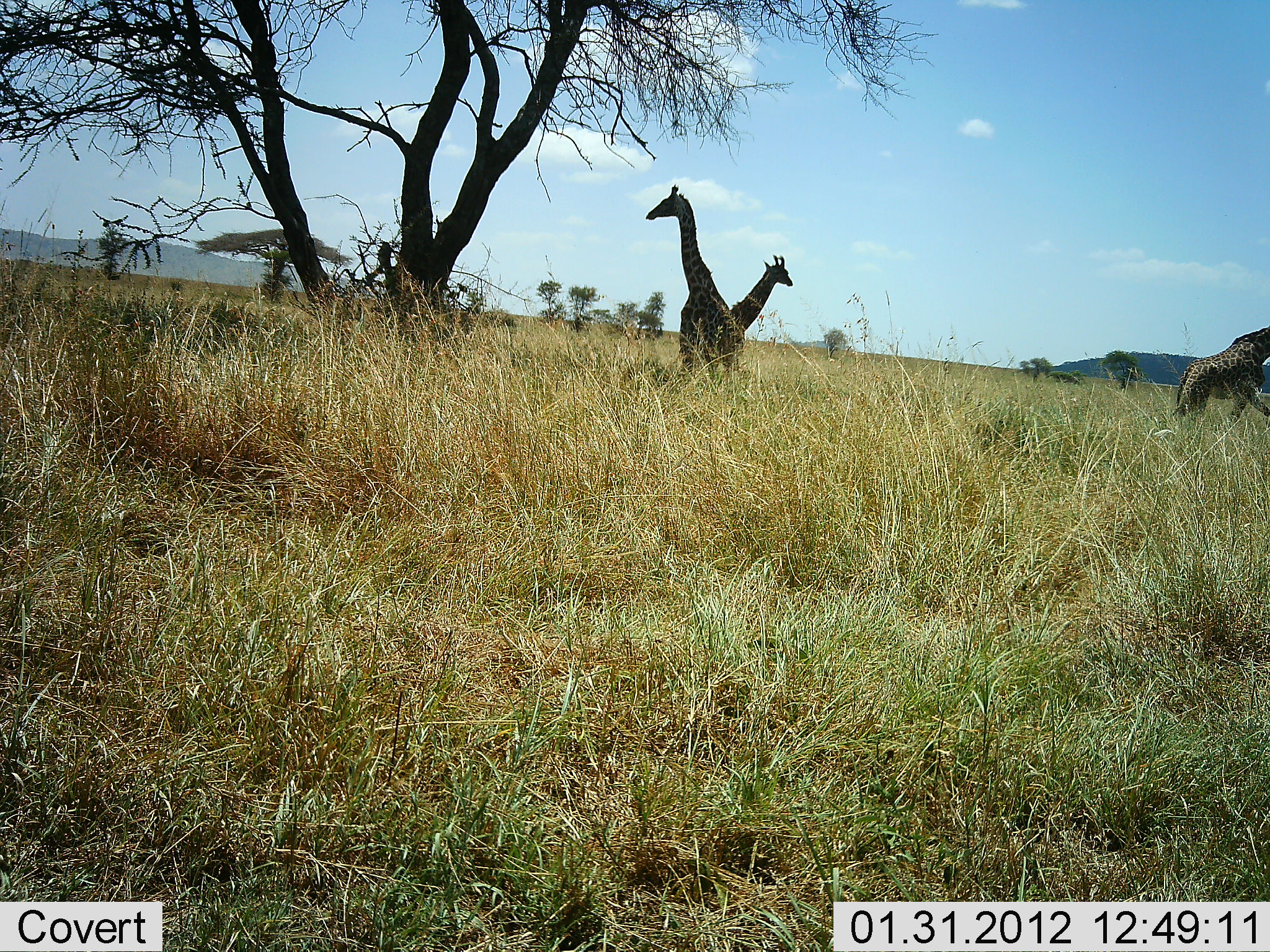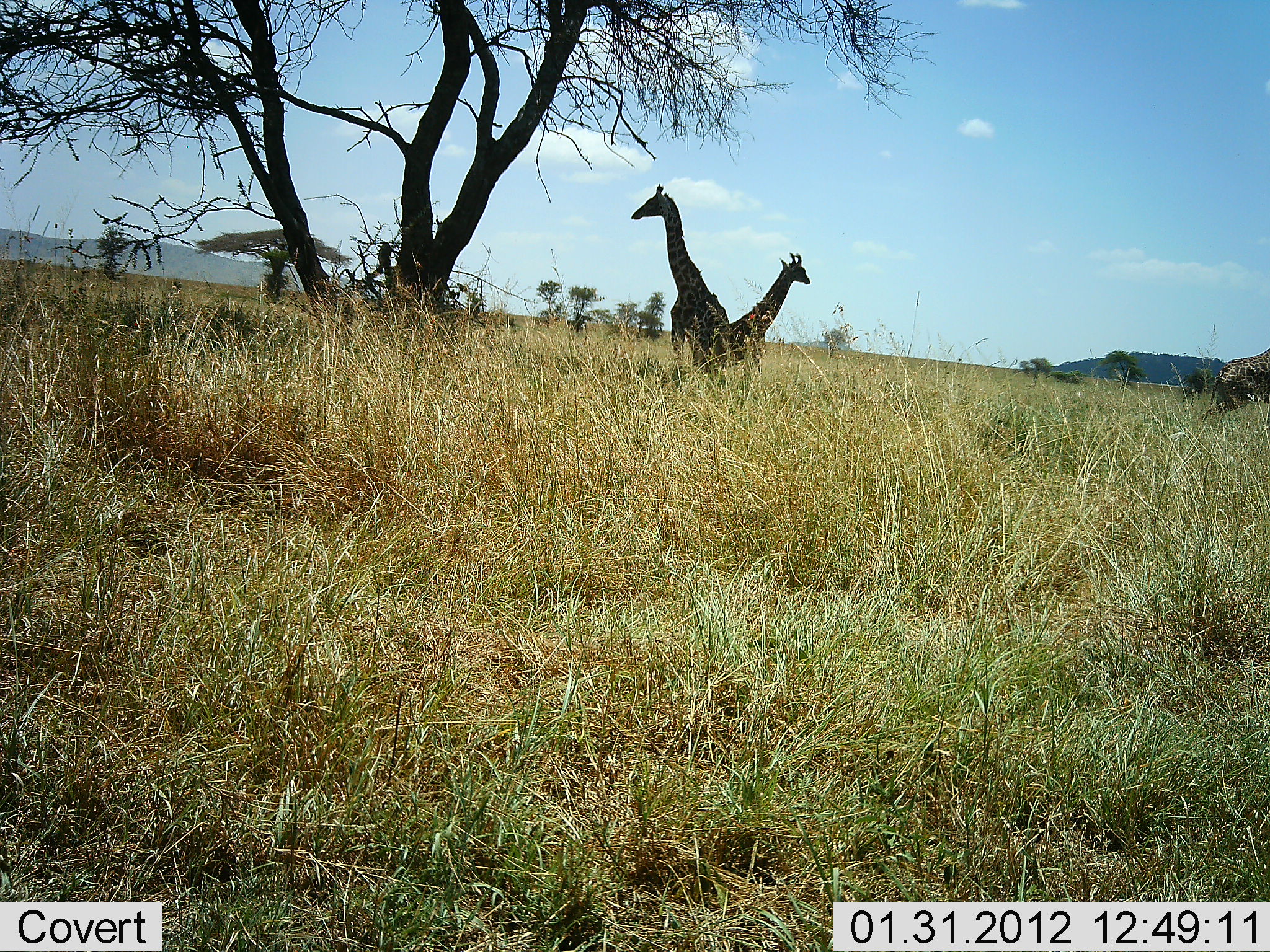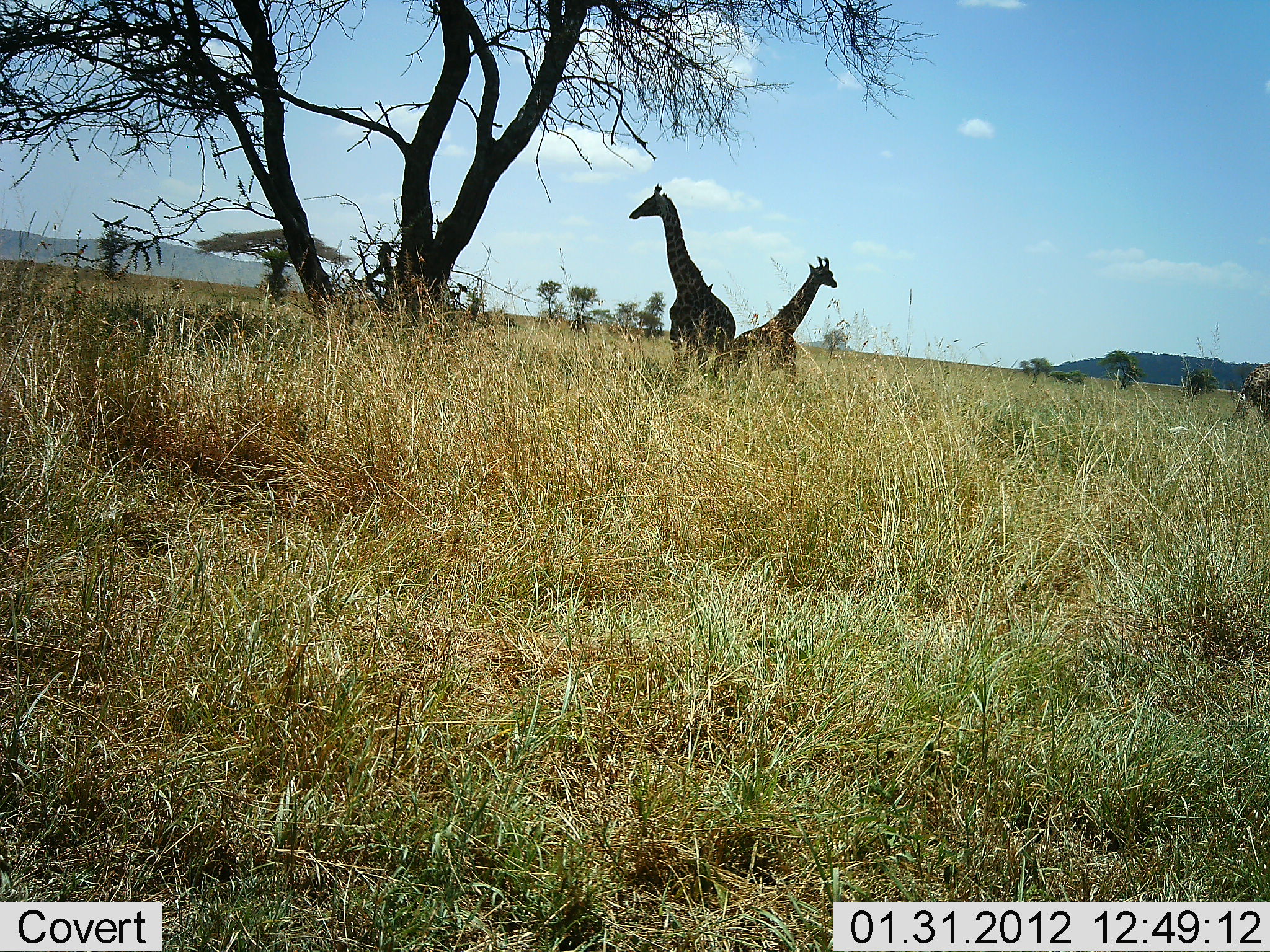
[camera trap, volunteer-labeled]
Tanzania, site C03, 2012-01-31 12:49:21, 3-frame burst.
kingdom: Animalia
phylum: Chordata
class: Mammalia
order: Artiodactyla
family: Giraffidae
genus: Giraffa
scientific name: Giraffa camelopardalis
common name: giraffe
Giraffe (Giraffa camelopardalis), count 3. Behavior (volunteer vote fractions): standing 69%, resting 0%, moving 92%, interacting 0%. Young present (vote fraction): 15%. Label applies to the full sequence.